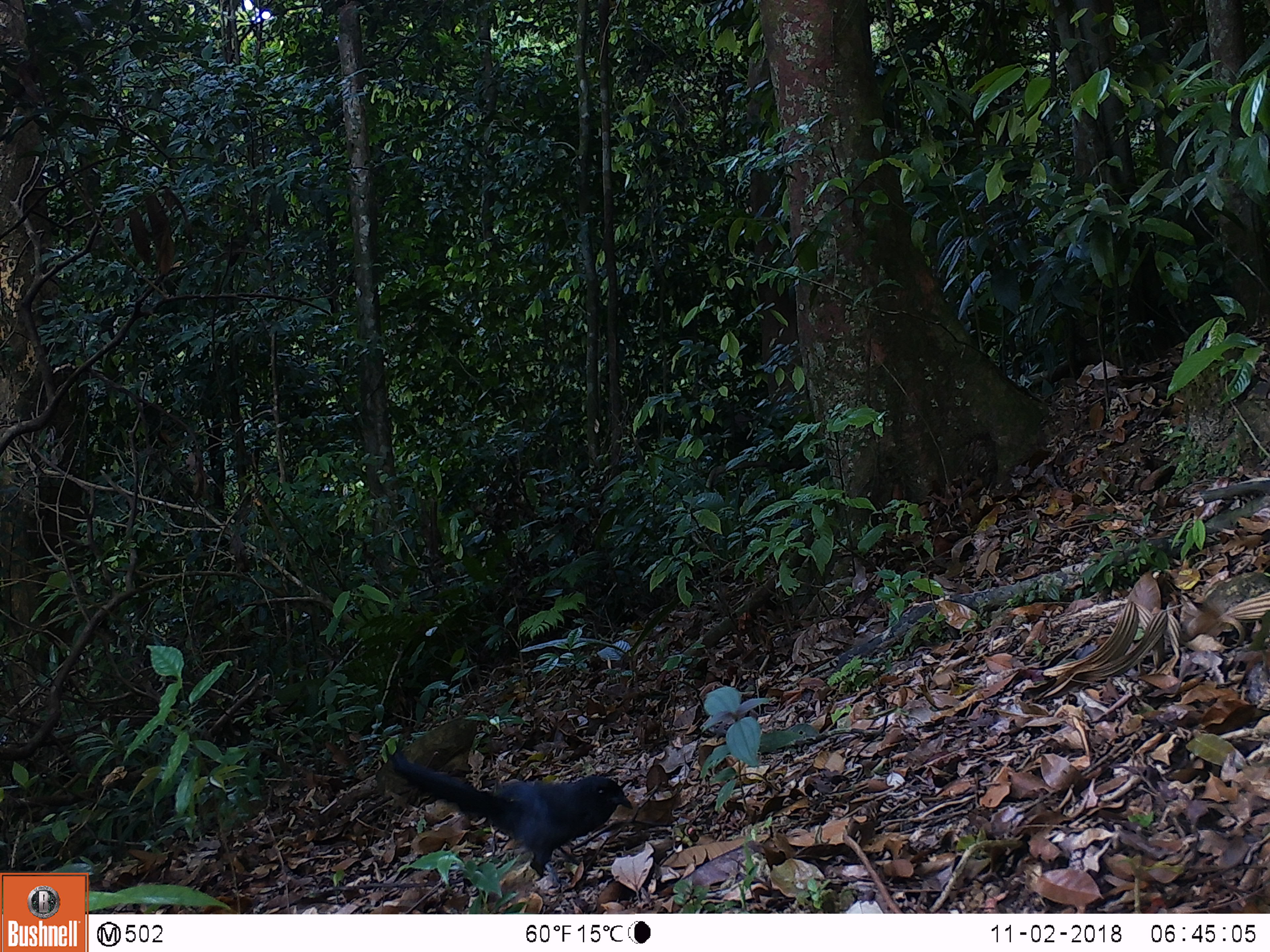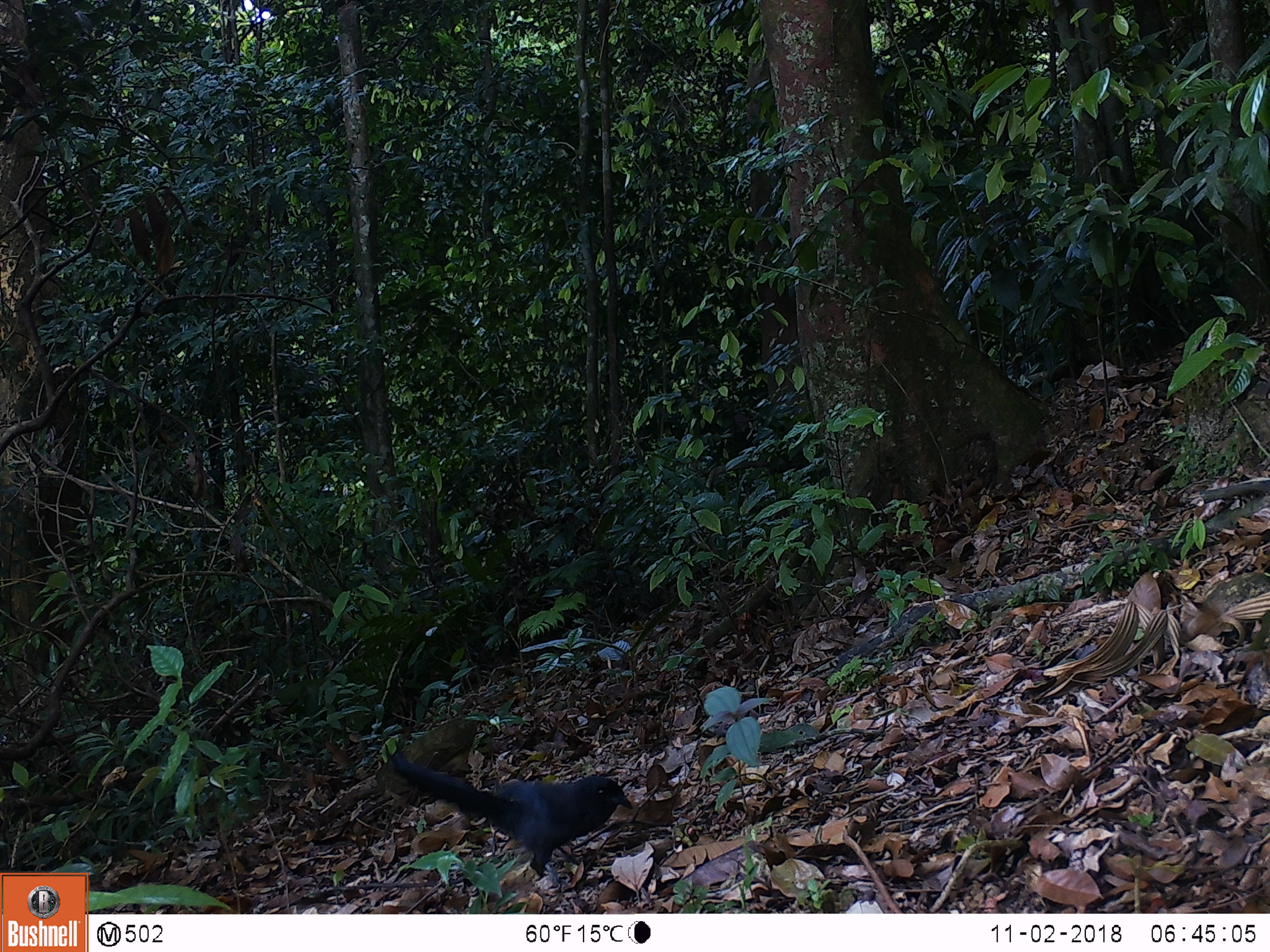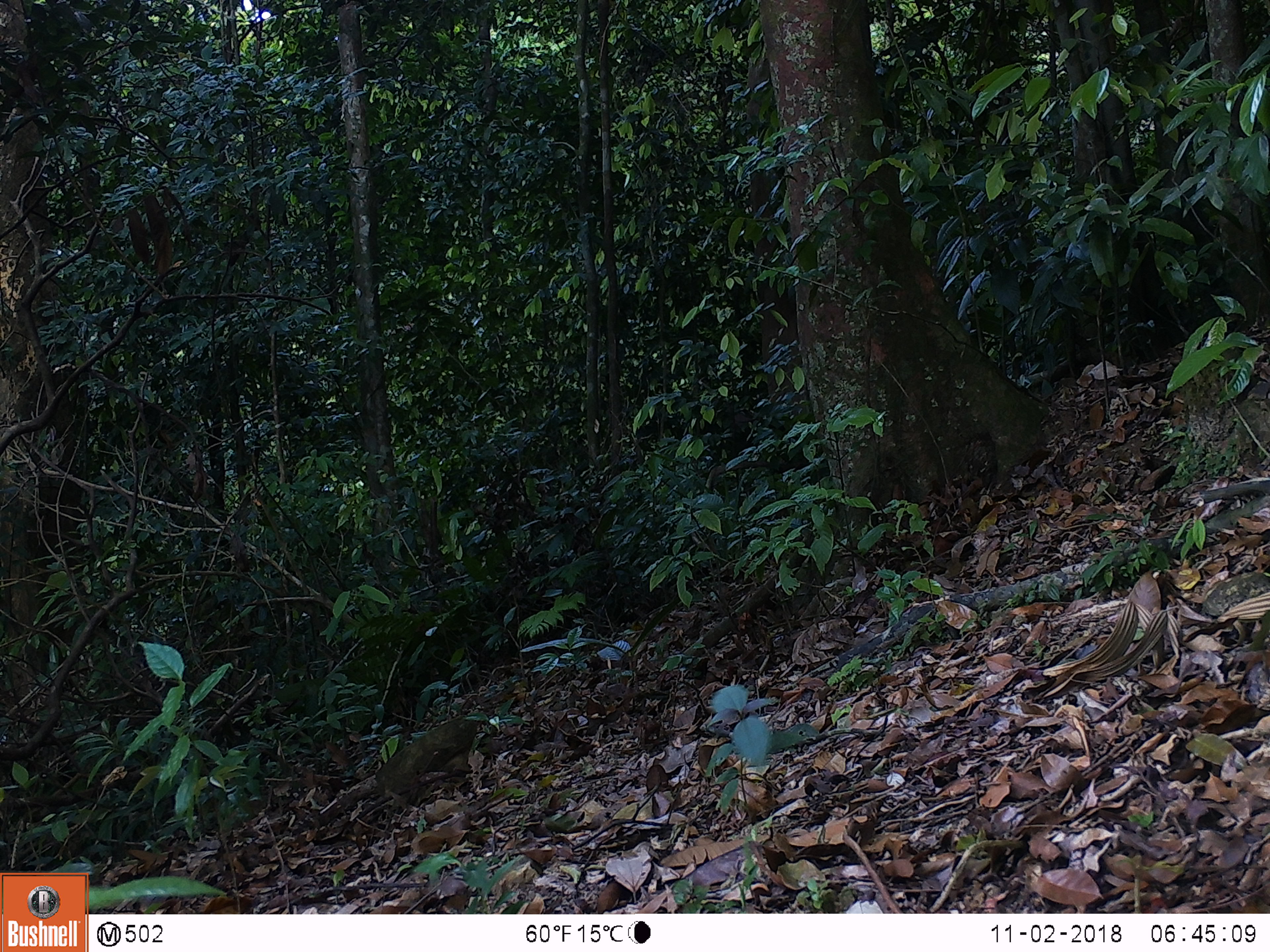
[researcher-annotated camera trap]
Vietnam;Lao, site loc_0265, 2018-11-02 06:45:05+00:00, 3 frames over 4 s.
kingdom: Animalia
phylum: Chordata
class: Aves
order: Galliformes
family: Phasianidae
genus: Polyplectron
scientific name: Polyplectron bicalcaratum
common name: gray peacock-pheasant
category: grey peacock pheasant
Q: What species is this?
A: Grey peacock pheasant (gray peacock-pheasant) (Polyplectron bicalcaratum).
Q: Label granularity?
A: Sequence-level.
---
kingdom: Animalia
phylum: Chordata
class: Aves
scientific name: Aves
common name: bird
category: unidentified bird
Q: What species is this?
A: Unidentified bird (bird) (Aves).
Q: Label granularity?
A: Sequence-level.